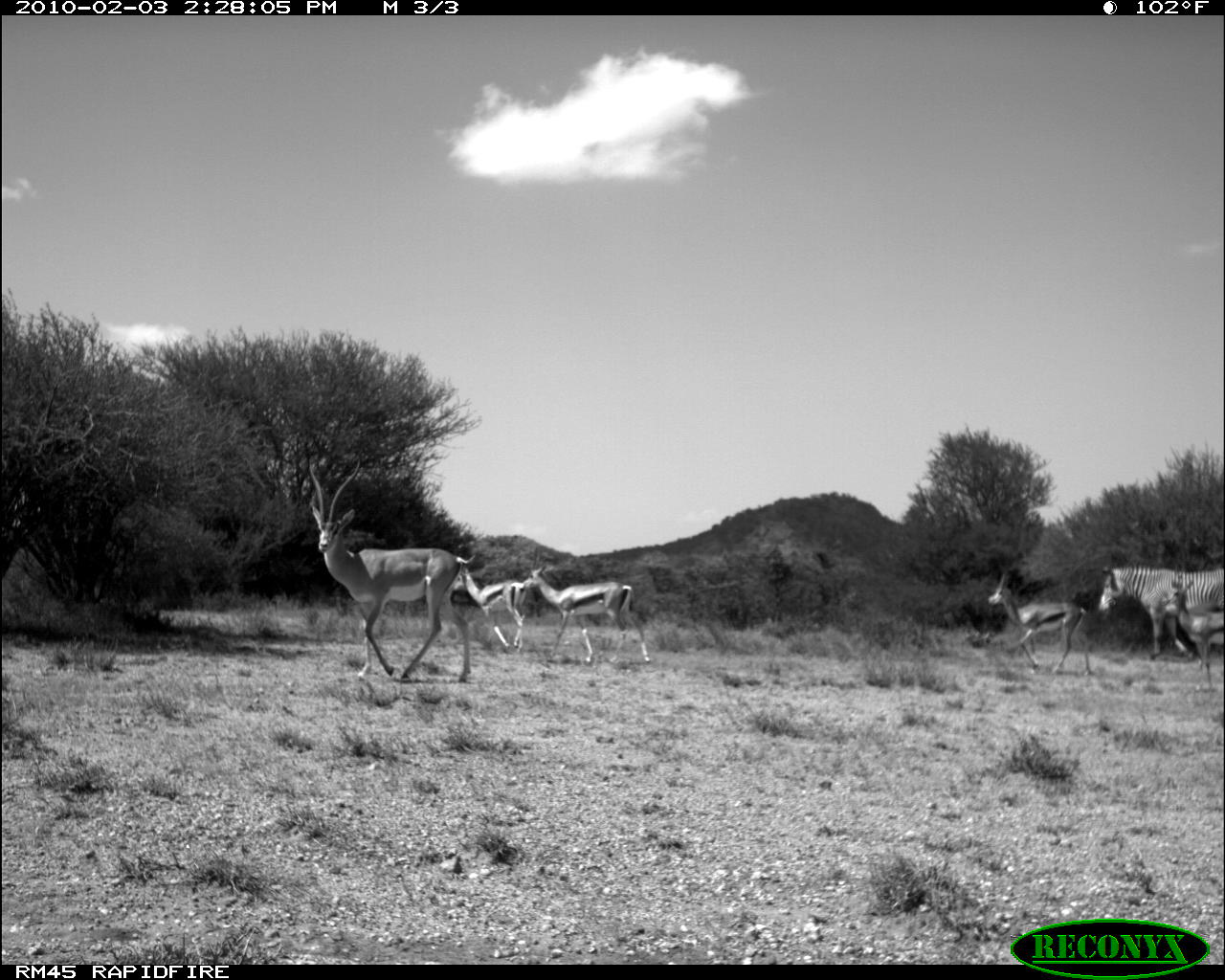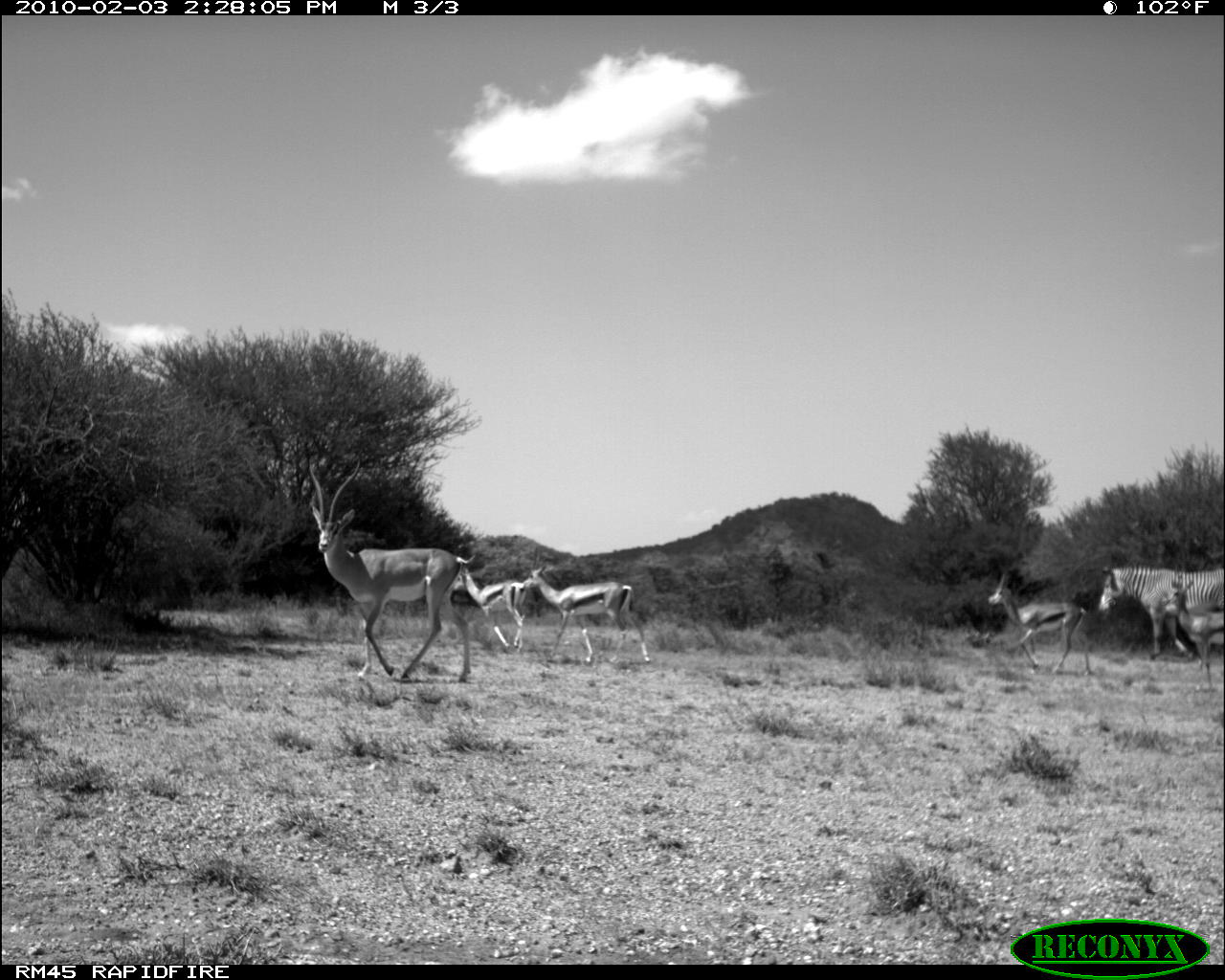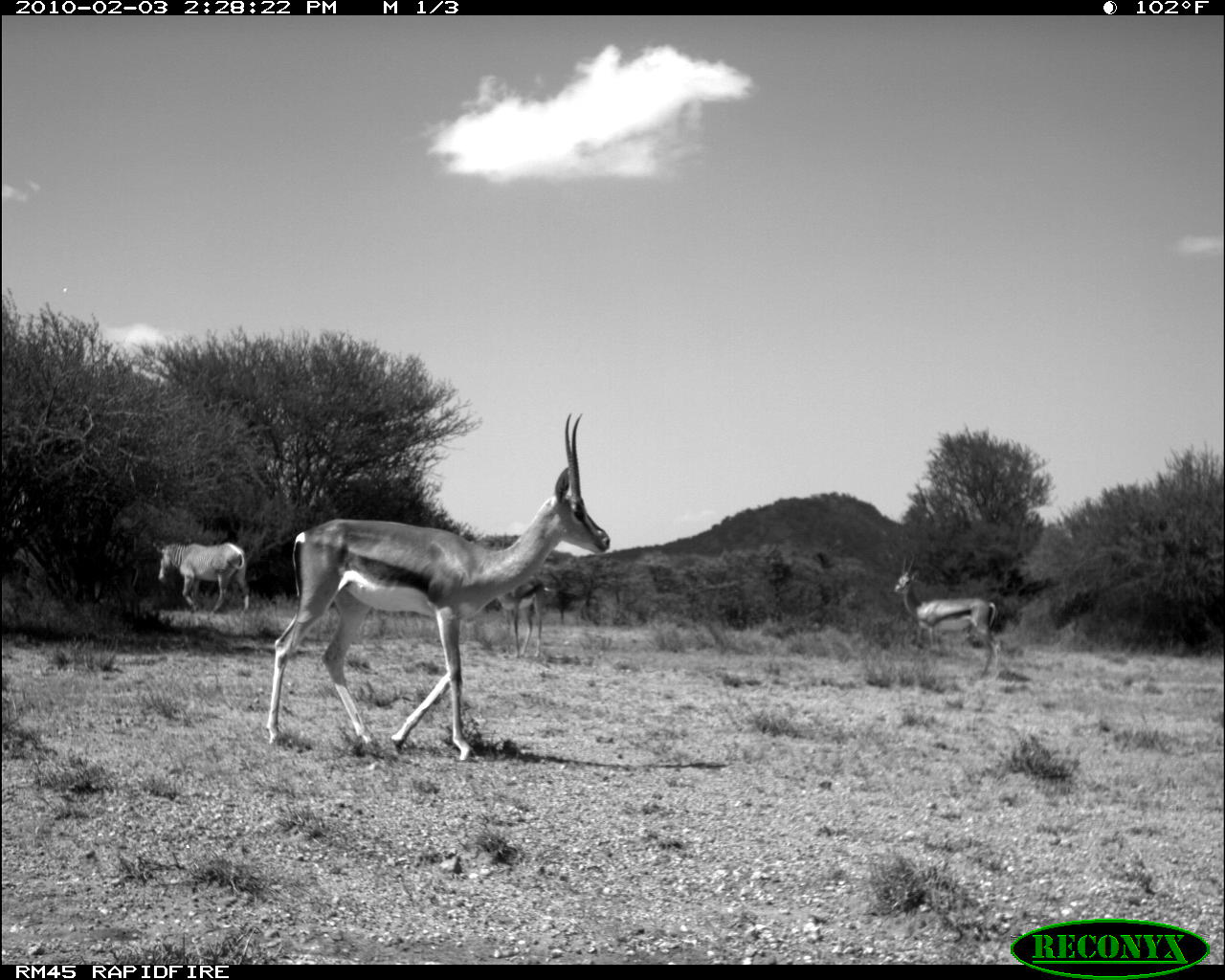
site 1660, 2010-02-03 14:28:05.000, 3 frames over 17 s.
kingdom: Animalia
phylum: Chordata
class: Mammalia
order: Perissodactyla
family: Equidae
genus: Equus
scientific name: Equus grevyi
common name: grévy's zebra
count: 1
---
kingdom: Animalia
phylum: Chordata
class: Mammalia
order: Artiodactyla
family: Bovidae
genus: Nanger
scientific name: Nanger granti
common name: grant's gazelle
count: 5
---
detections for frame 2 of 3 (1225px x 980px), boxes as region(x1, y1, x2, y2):
nanger granti: region(306, 460, 480, 683); region(518, 561, 651, 665); region(1098, 563, 1225, 663); region(988, 569, 1094, 676); region(451, 542, 544, 648); region(1160, 572, 1225, 694)